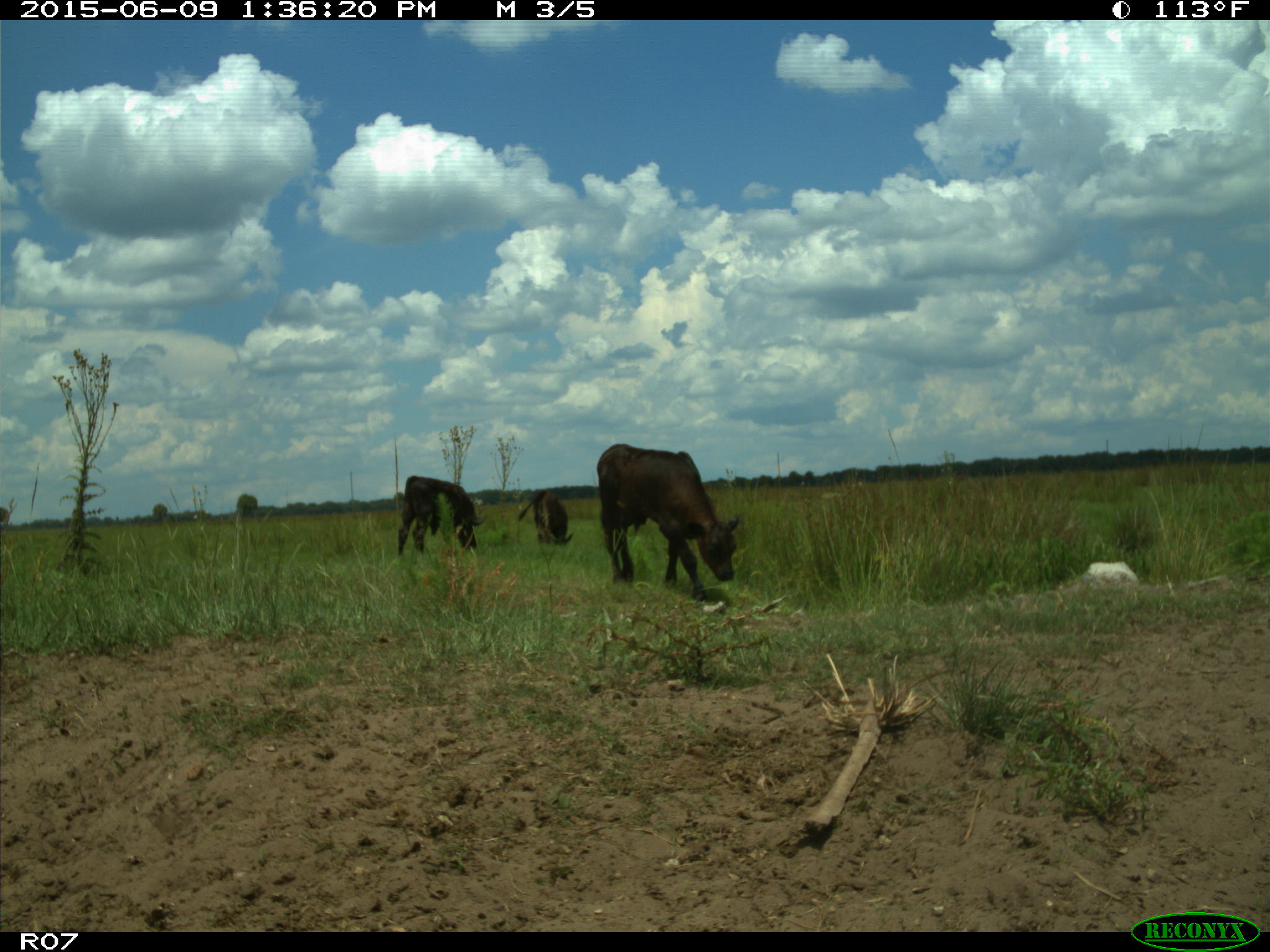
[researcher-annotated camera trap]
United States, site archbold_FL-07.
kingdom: Animalia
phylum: Chordata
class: Mammalia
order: Artiodactyla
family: Bovidae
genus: Bos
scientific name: Bos taurus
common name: domestic cow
Bos taurus (domestic cow).